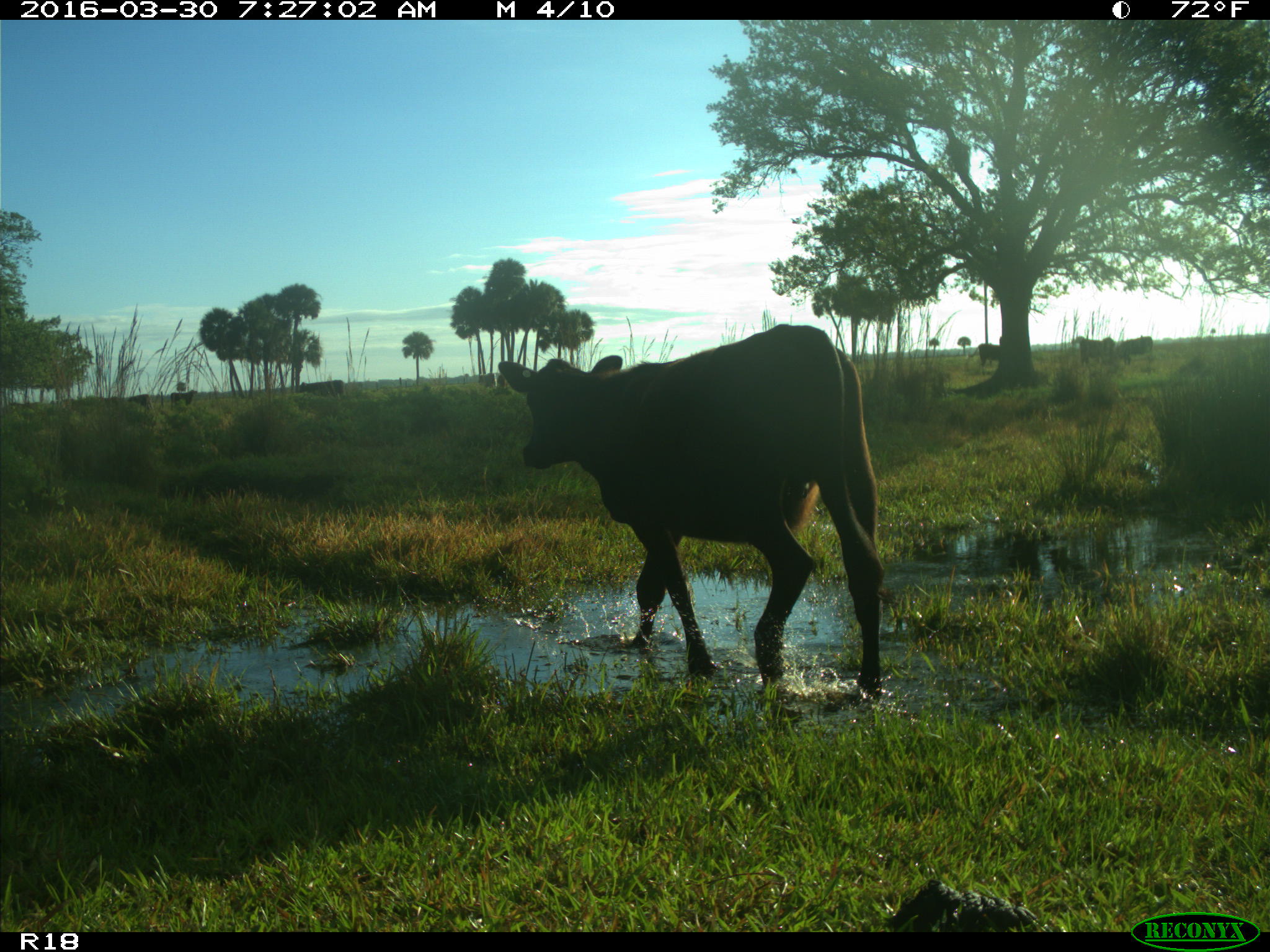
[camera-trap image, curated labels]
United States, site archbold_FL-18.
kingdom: Animalia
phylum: Chordata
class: Mammalia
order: Artiodactyla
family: Bovidae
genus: Bos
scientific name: Bos taurus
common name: domestic cow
Bos taurus (domestic cow).